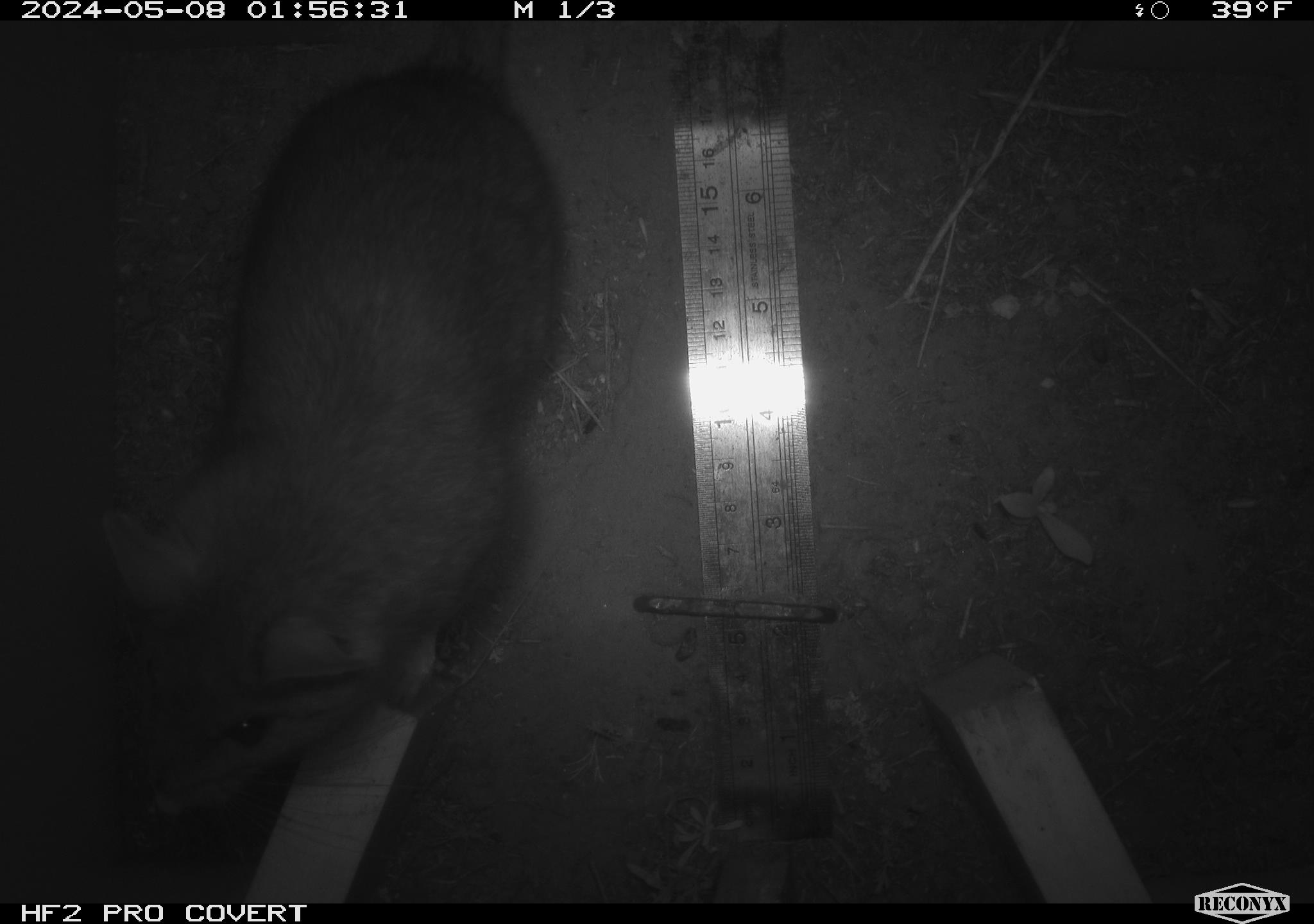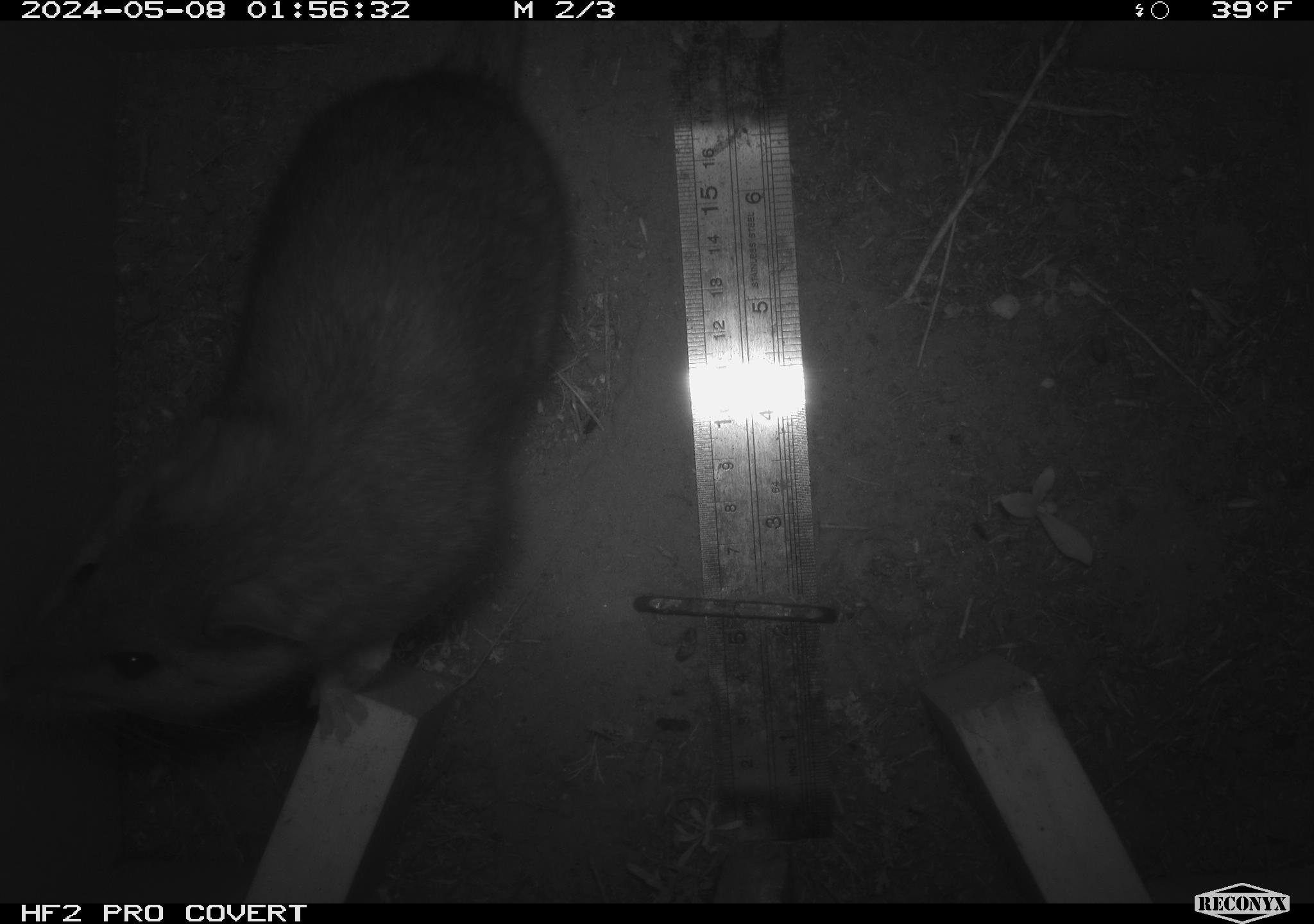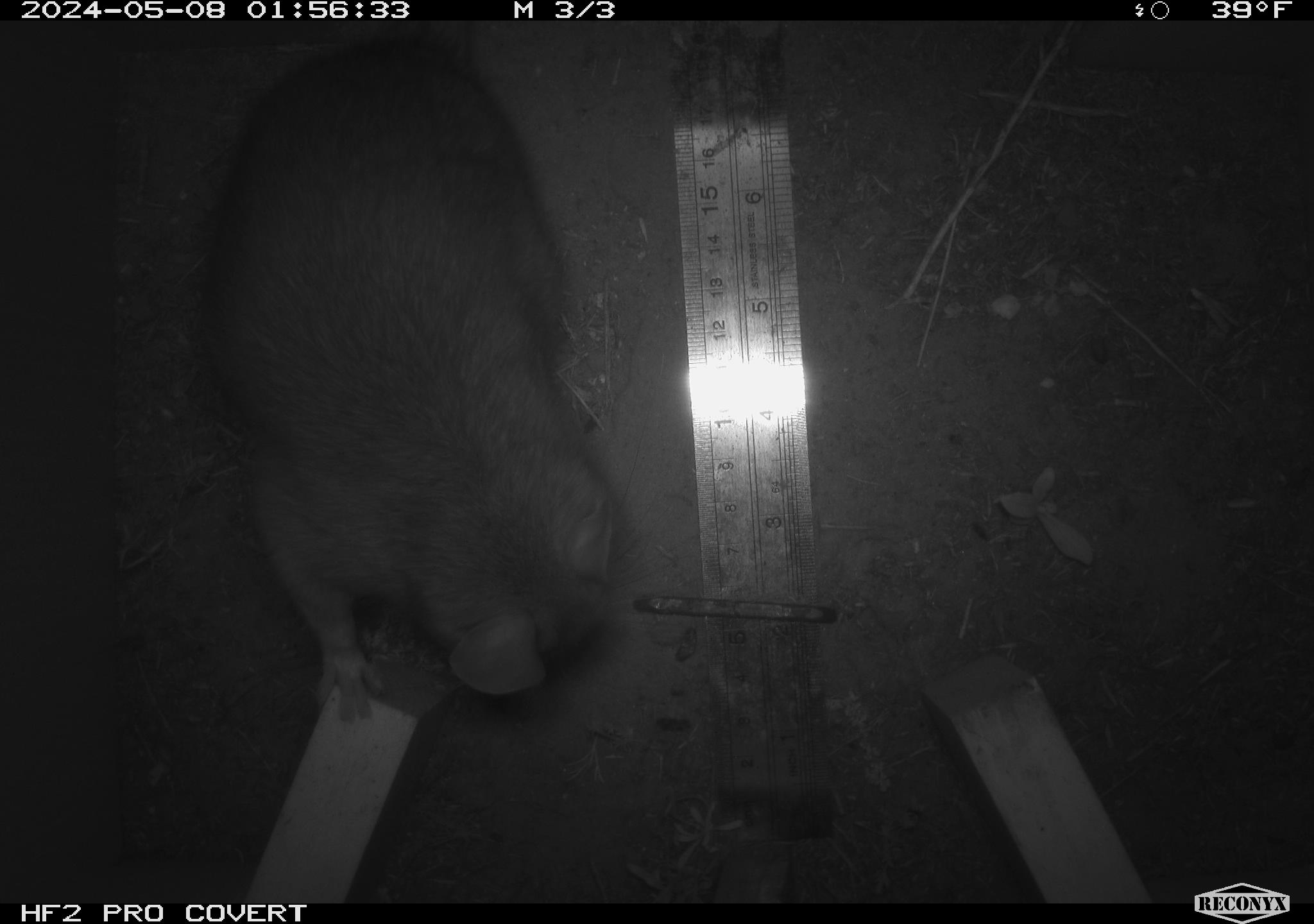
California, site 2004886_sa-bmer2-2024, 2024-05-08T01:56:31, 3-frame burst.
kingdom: Animalia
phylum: Chordata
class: Mammalia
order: Rodentia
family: Muridae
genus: Rattus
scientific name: Rattus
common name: rat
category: rattus species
Rattus species (rat) (Rattus).